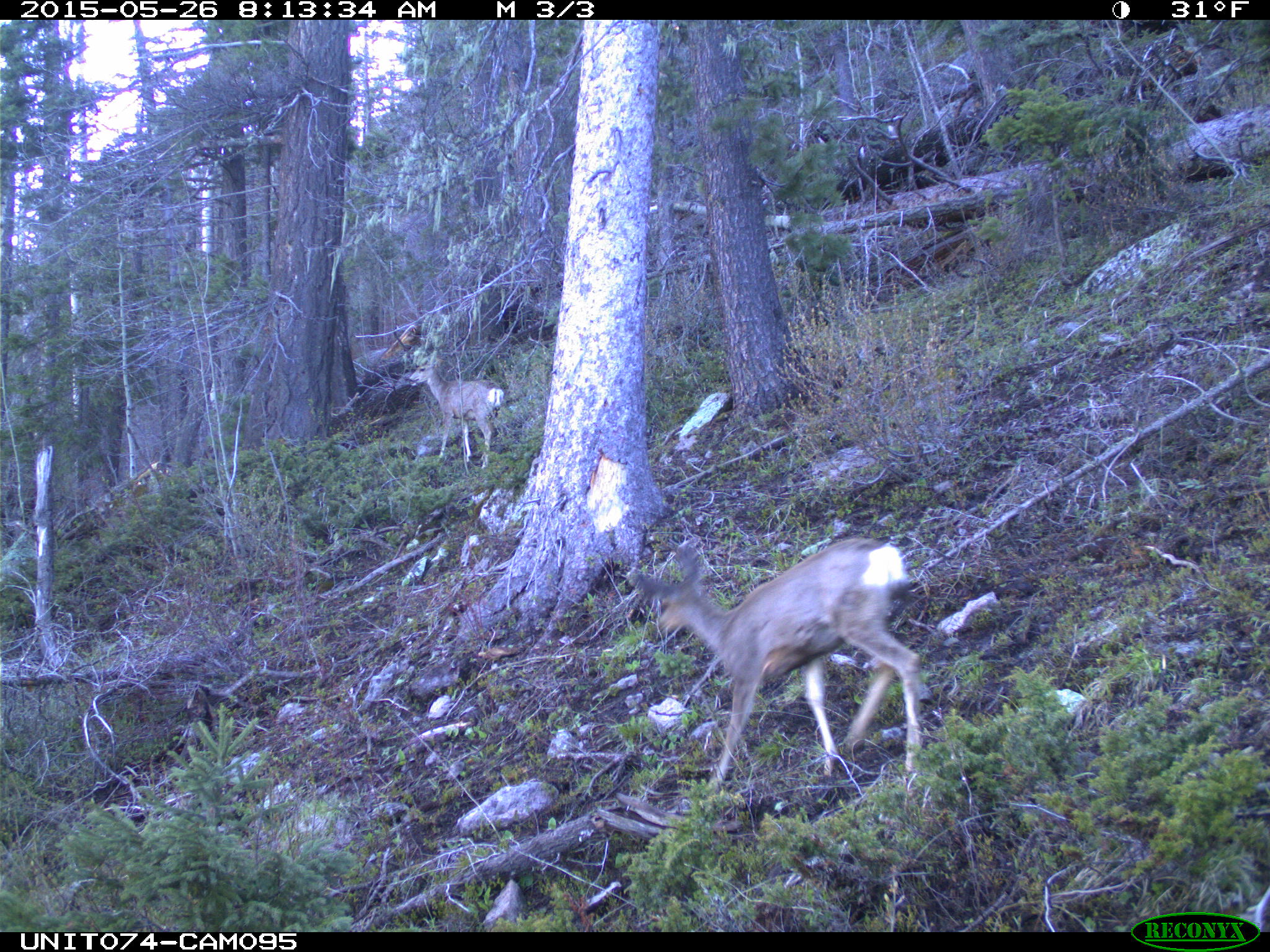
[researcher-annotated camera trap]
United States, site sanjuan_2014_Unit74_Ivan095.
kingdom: Animalia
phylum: Chordata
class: Mammalia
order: Artiodactyla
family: Cervidae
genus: Odocoileus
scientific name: Odocoileus hemionus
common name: mule deer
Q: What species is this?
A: Odocoileus hemionus (mule deer).